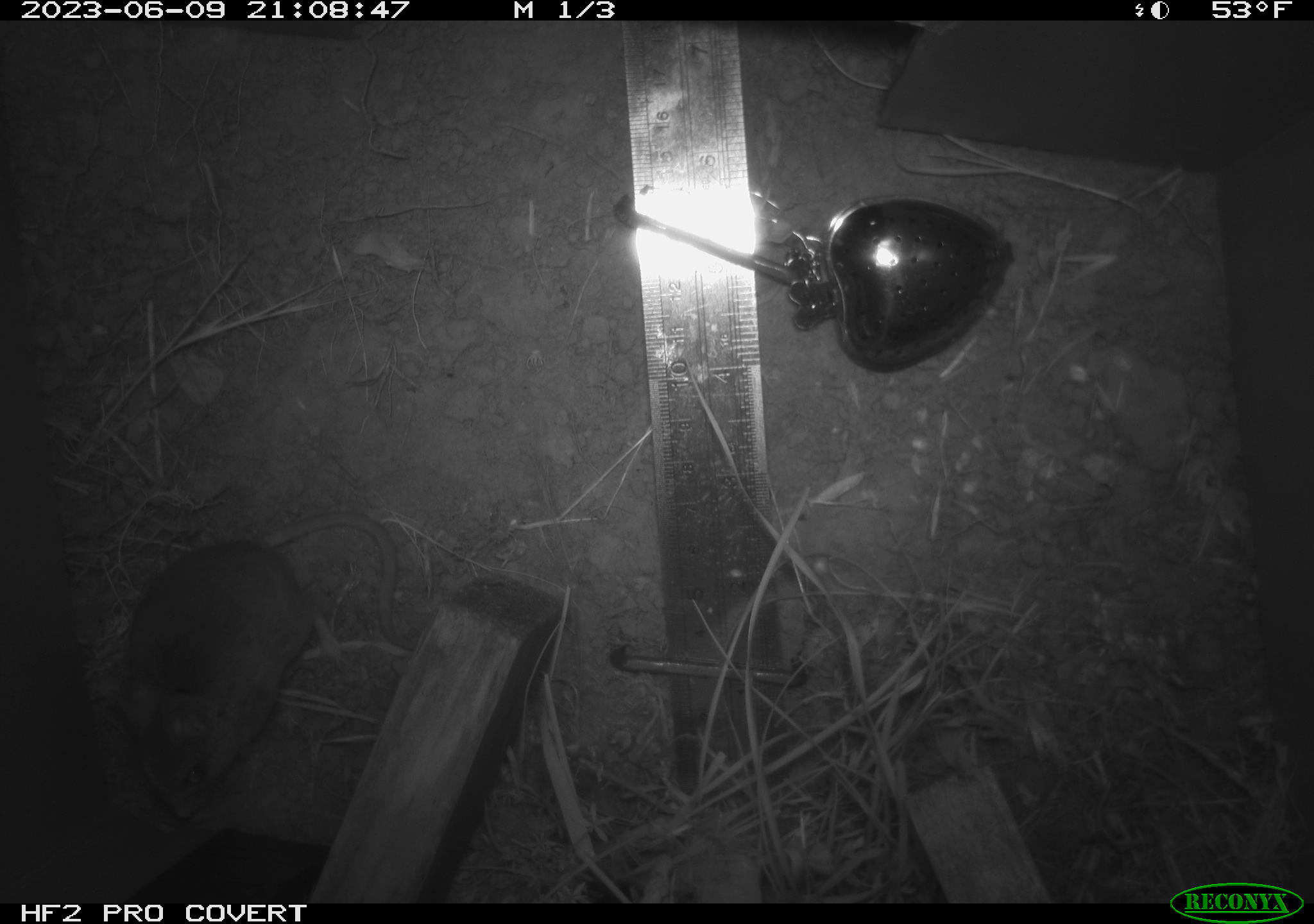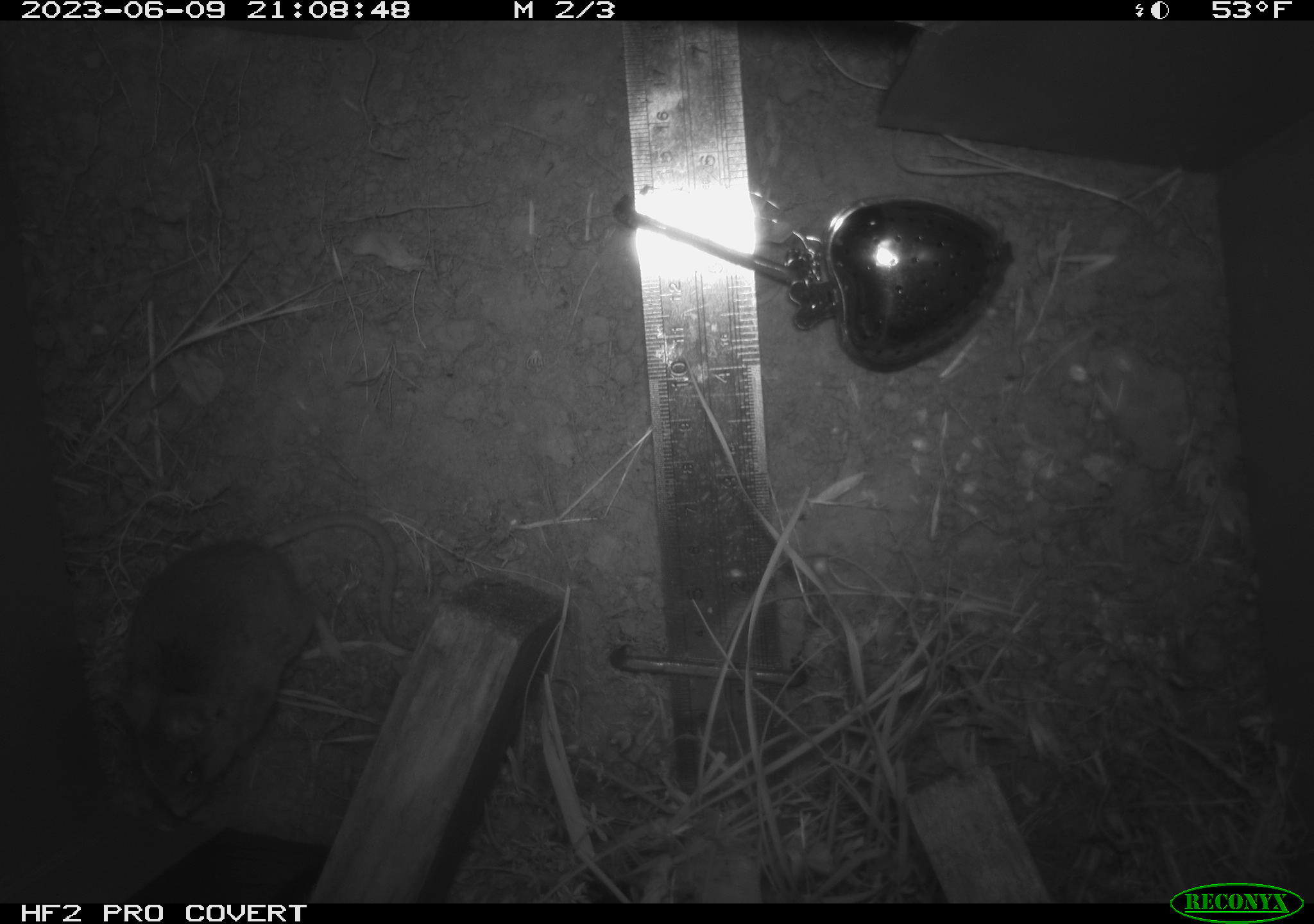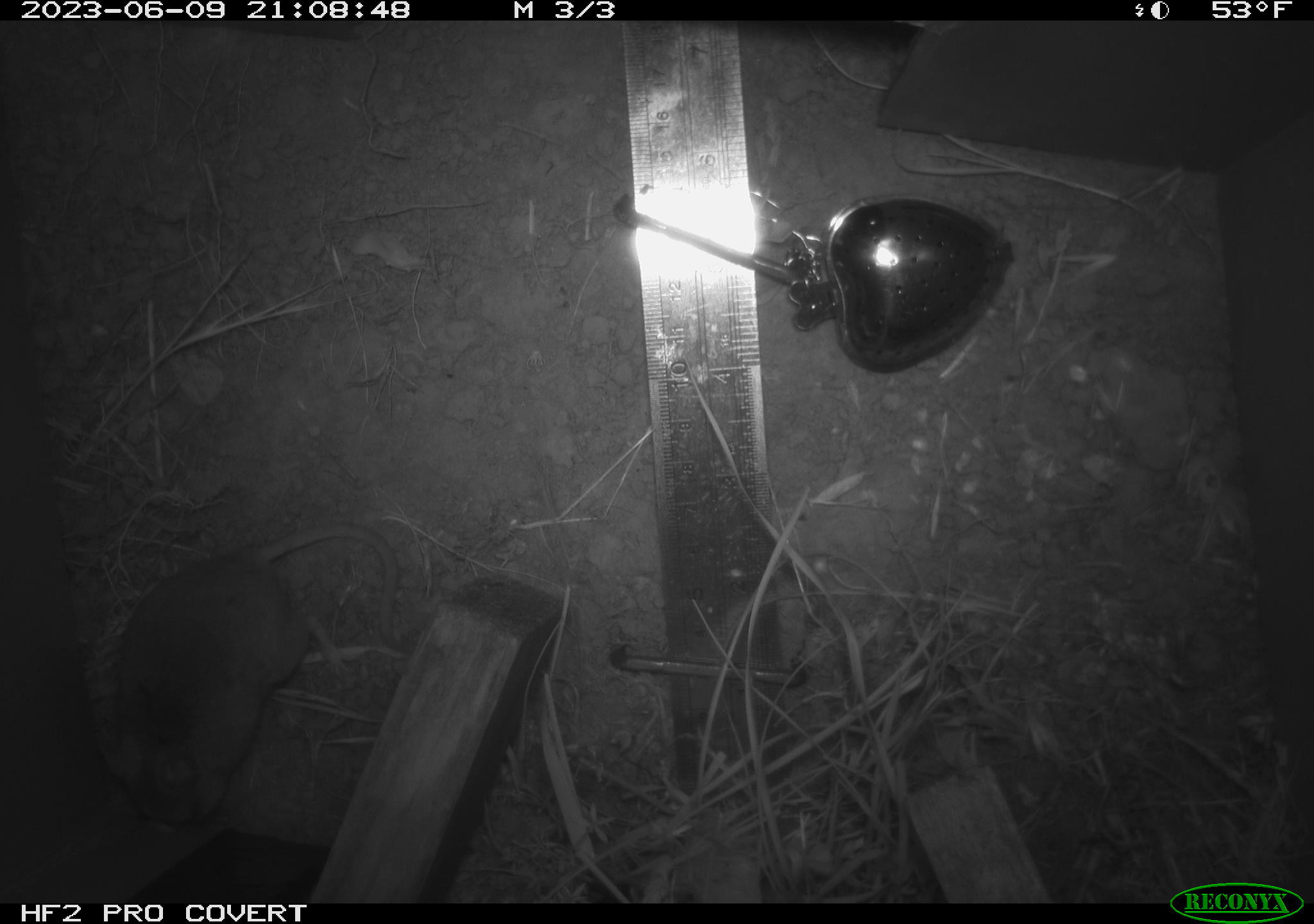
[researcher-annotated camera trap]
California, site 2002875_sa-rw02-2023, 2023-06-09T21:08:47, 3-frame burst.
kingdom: Animalia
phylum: Chordata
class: Mammalia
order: Rodentia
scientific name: Rodentia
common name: mouse species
Mouse species (Rodentia).